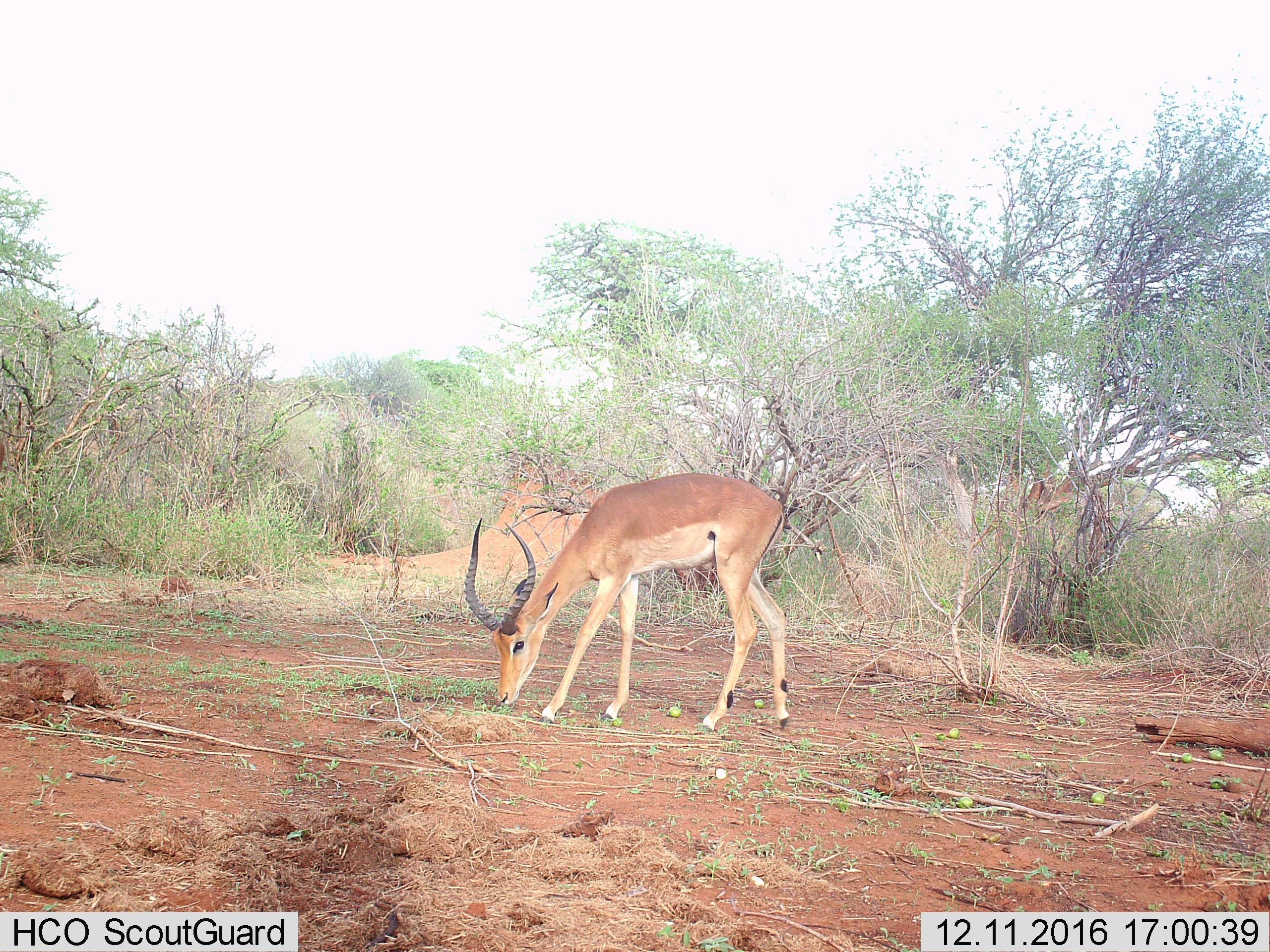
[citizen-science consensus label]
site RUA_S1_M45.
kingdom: Animalia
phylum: Chordata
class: Mammalia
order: Artiodactyla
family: Bovidae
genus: Aepyceros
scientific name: Aepyceros melampus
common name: impala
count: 1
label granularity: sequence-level